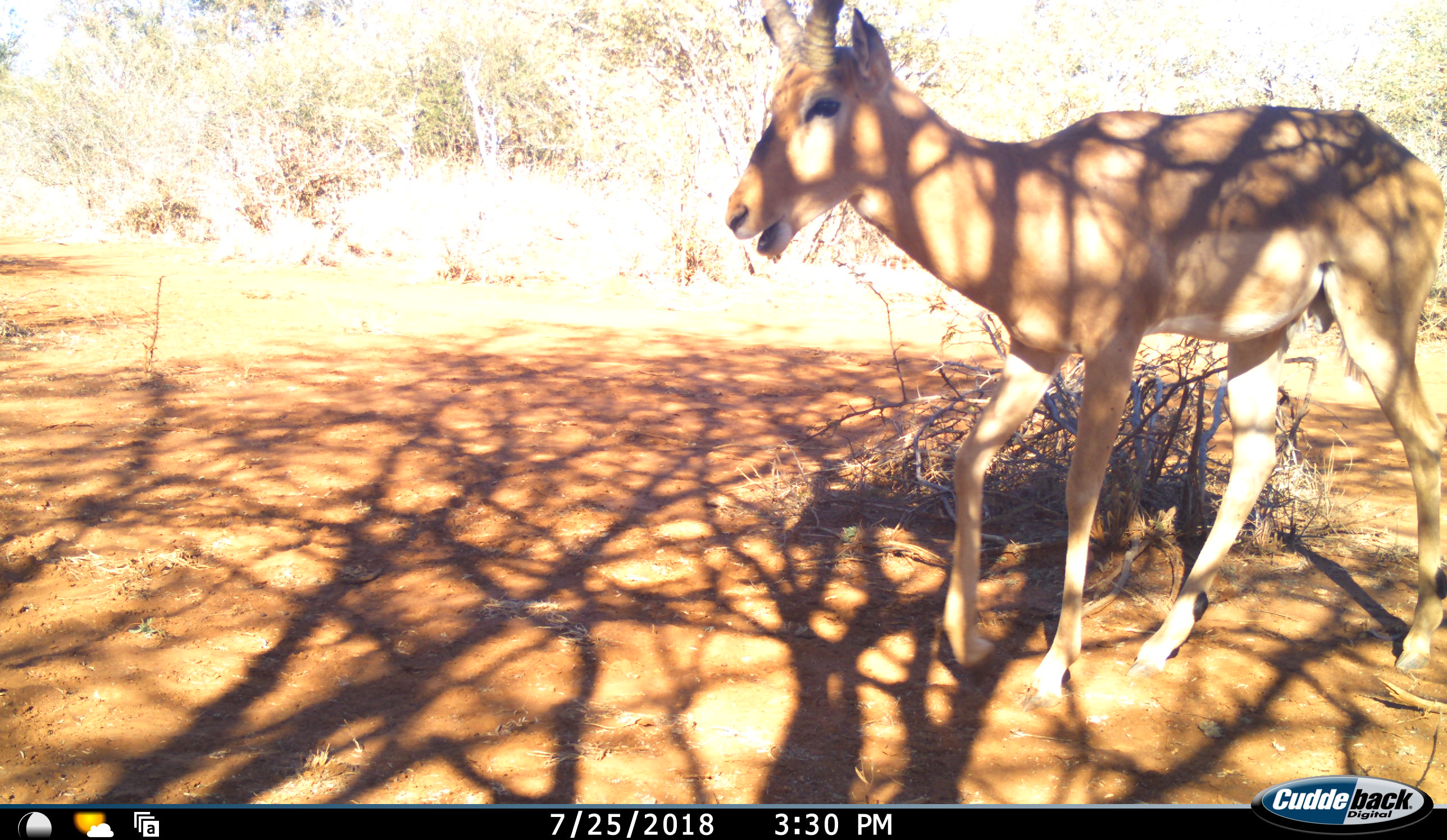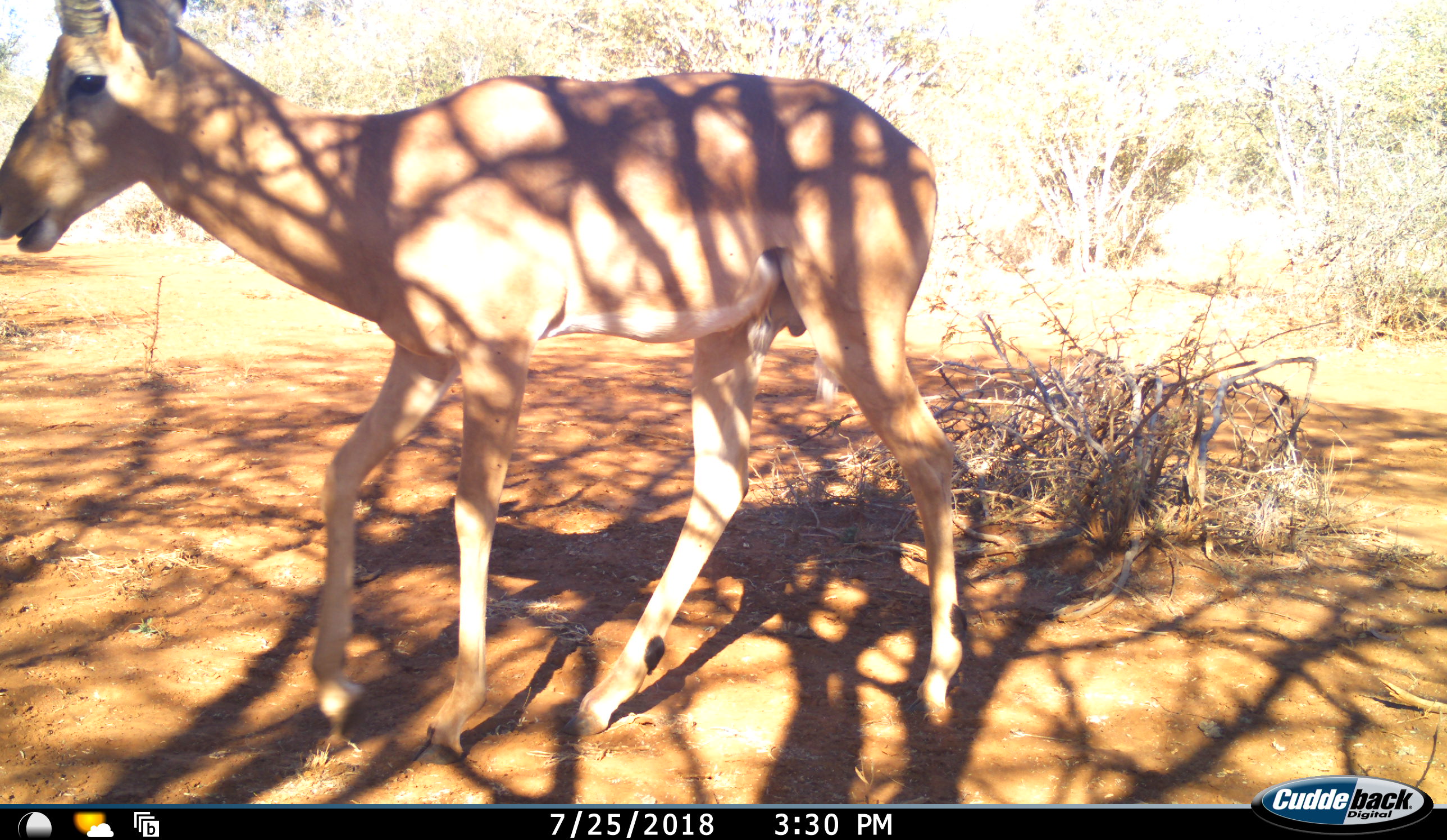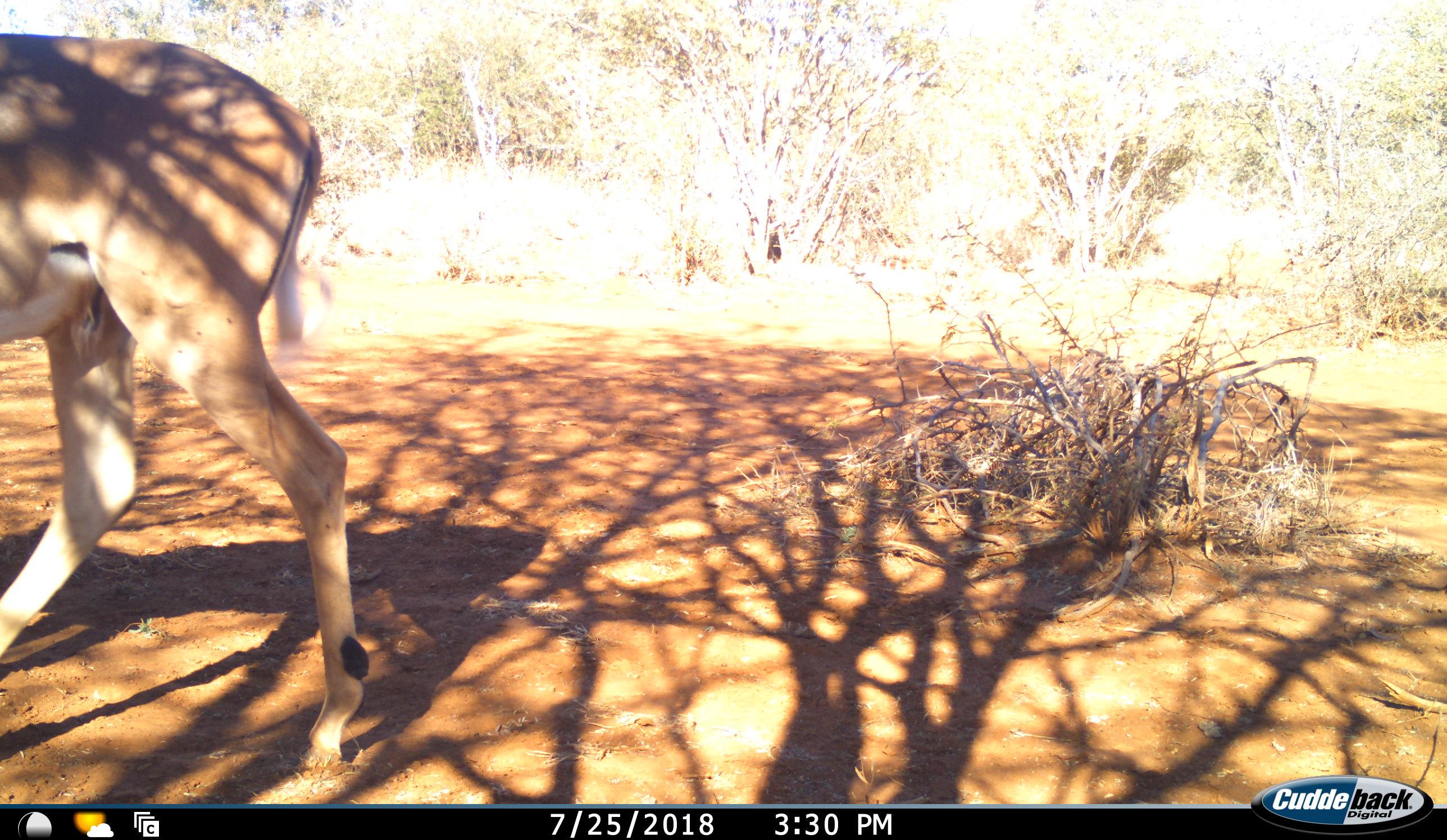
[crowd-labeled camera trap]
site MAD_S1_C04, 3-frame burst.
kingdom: Animalia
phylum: Chordata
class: Mammalia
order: Artiodactyla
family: Bovidae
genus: Aepyceros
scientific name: Aepyceros melampus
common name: impala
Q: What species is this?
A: Impala (Aepyceros melampus).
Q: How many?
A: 1.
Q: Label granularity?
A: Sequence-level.